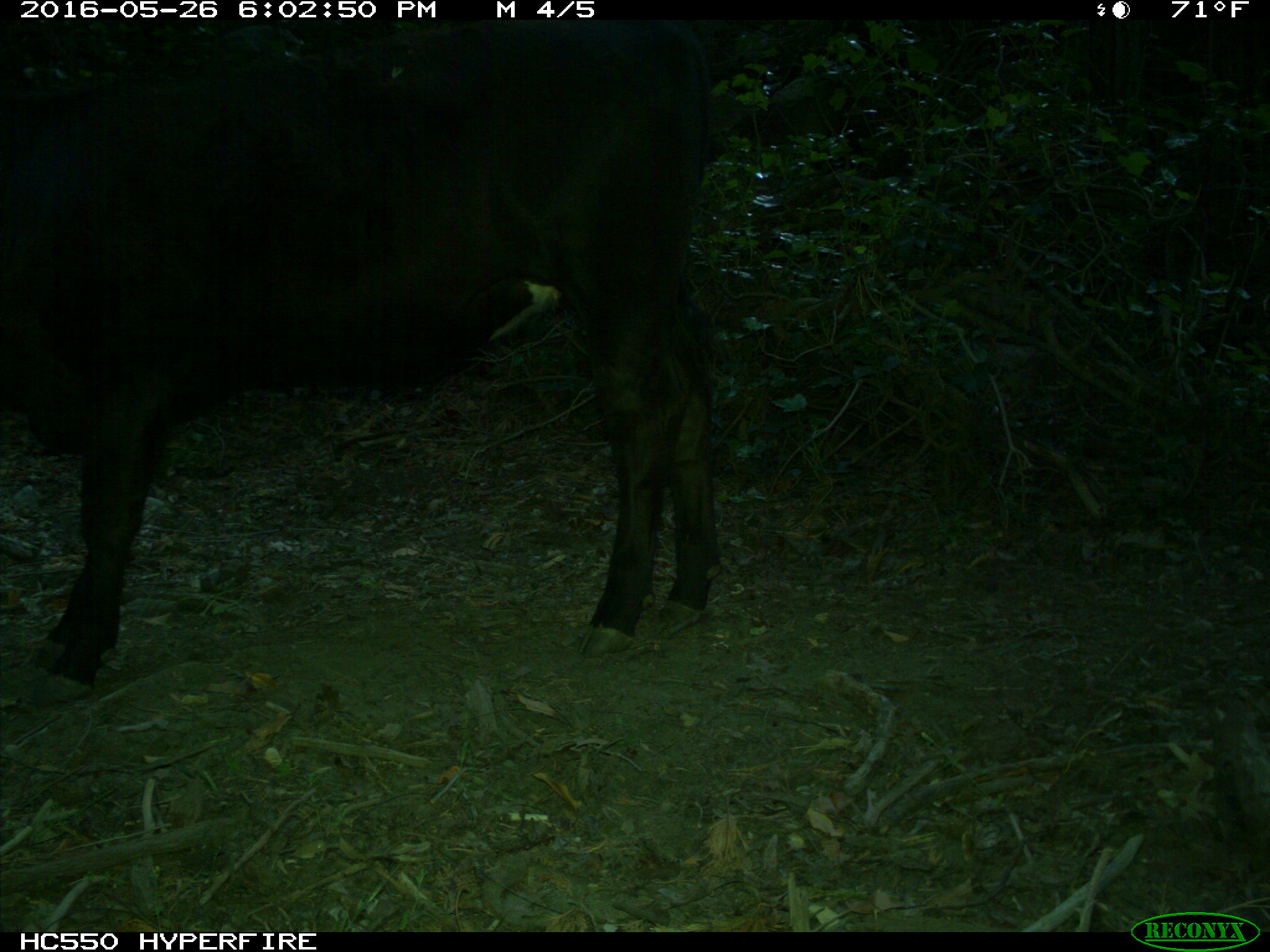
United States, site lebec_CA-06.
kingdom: Animalia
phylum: Chordata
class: Mammalia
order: Artiodactyla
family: Bovidae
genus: Bos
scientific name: Bos taurus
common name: domestic cow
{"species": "Bos taurus (domestic cow)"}